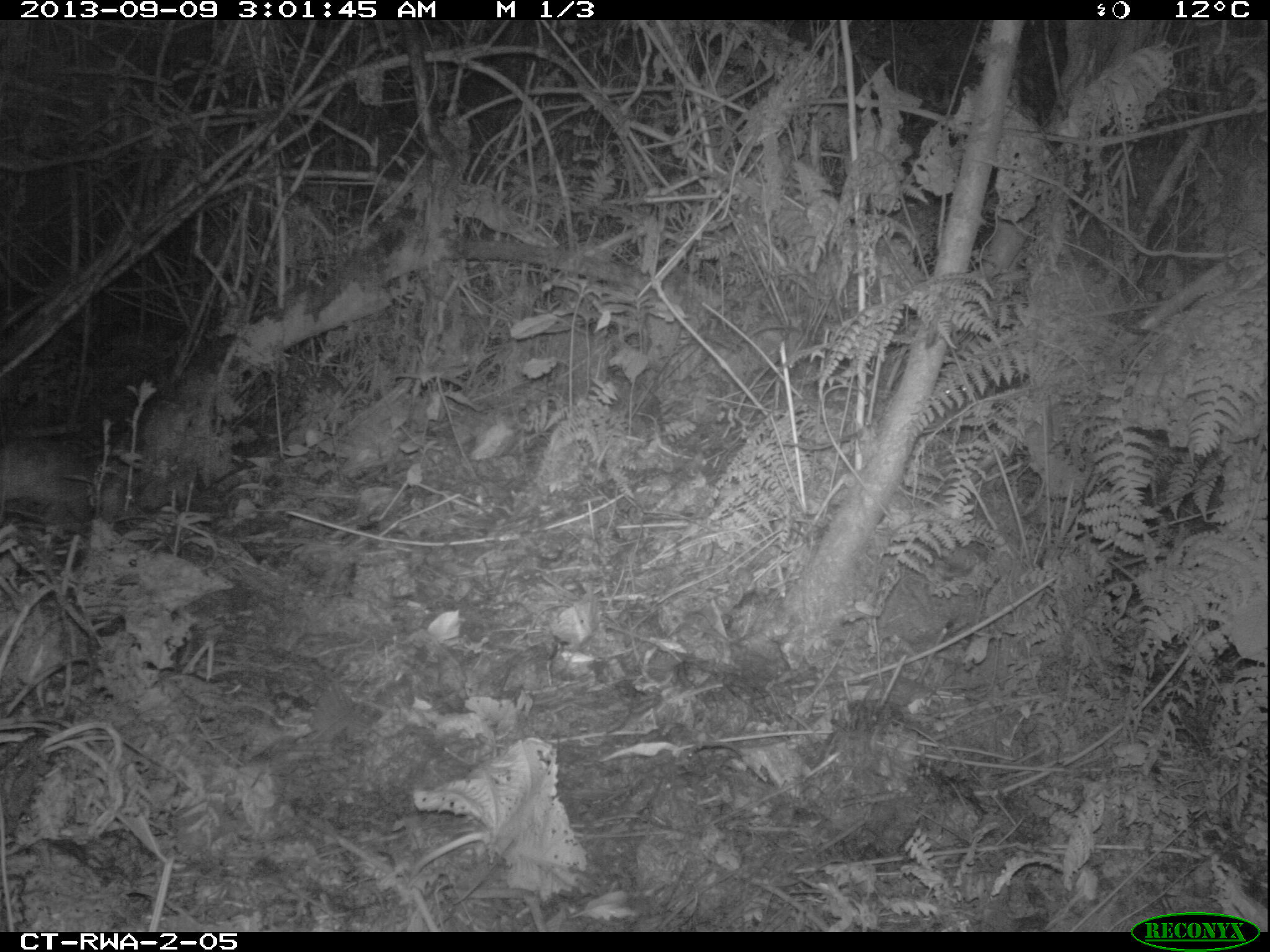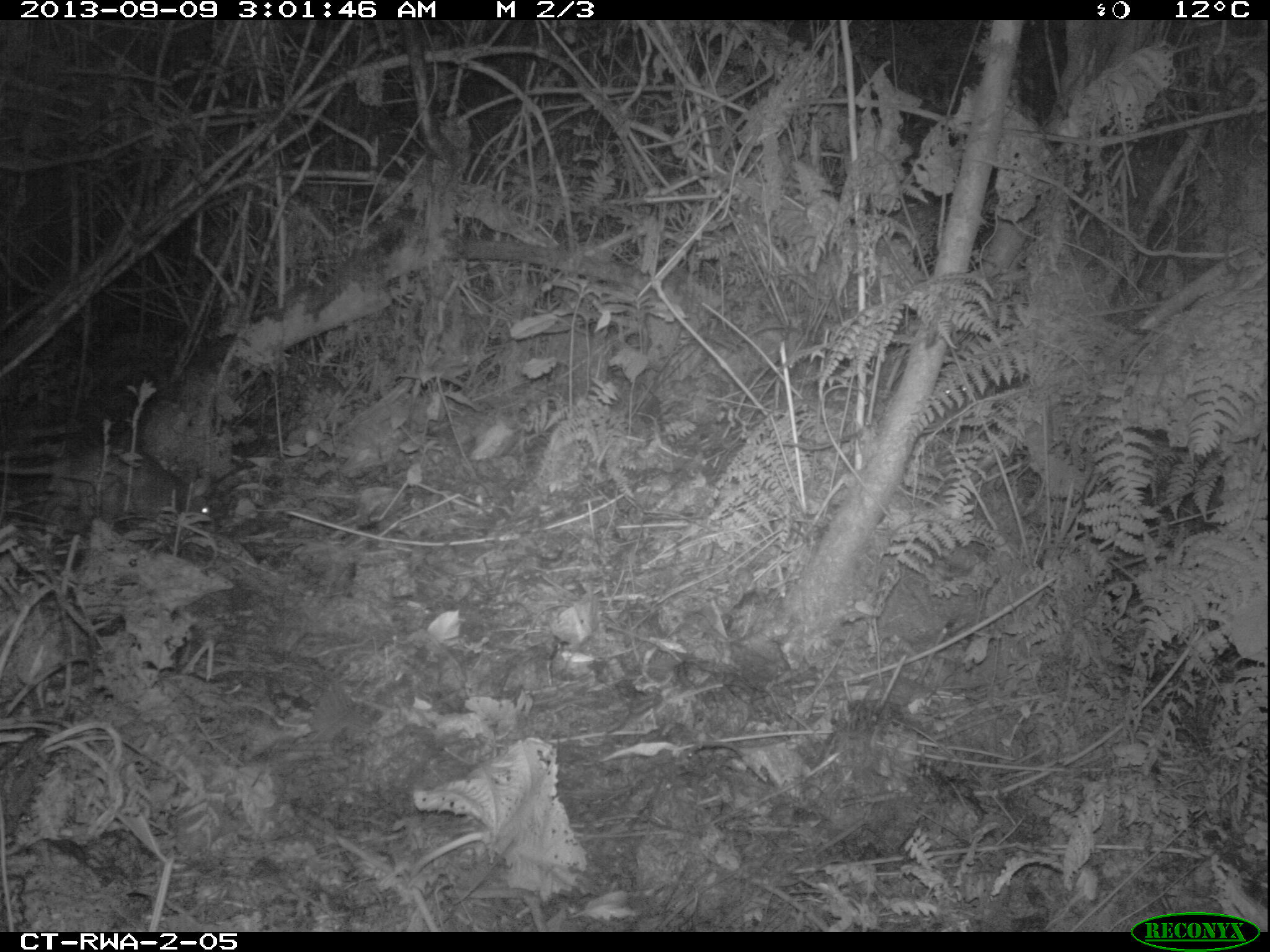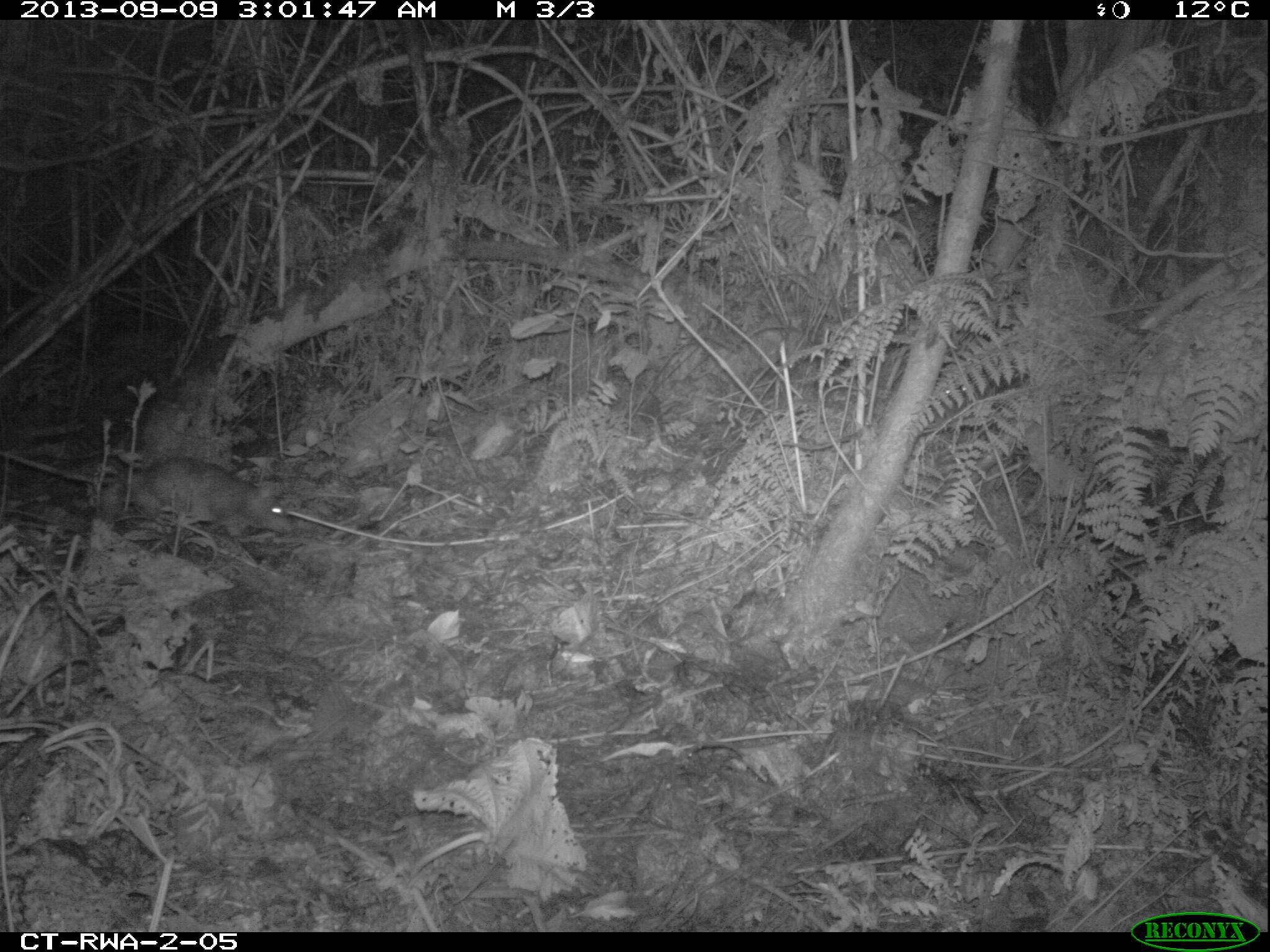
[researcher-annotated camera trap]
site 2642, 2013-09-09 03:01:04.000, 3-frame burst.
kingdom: Animalia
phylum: Chordata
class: Mammalia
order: Rodentia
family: Nesomyidae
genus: Cricetomys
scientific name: Cricetomys gambianus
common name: african giant pouched rat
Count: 1.